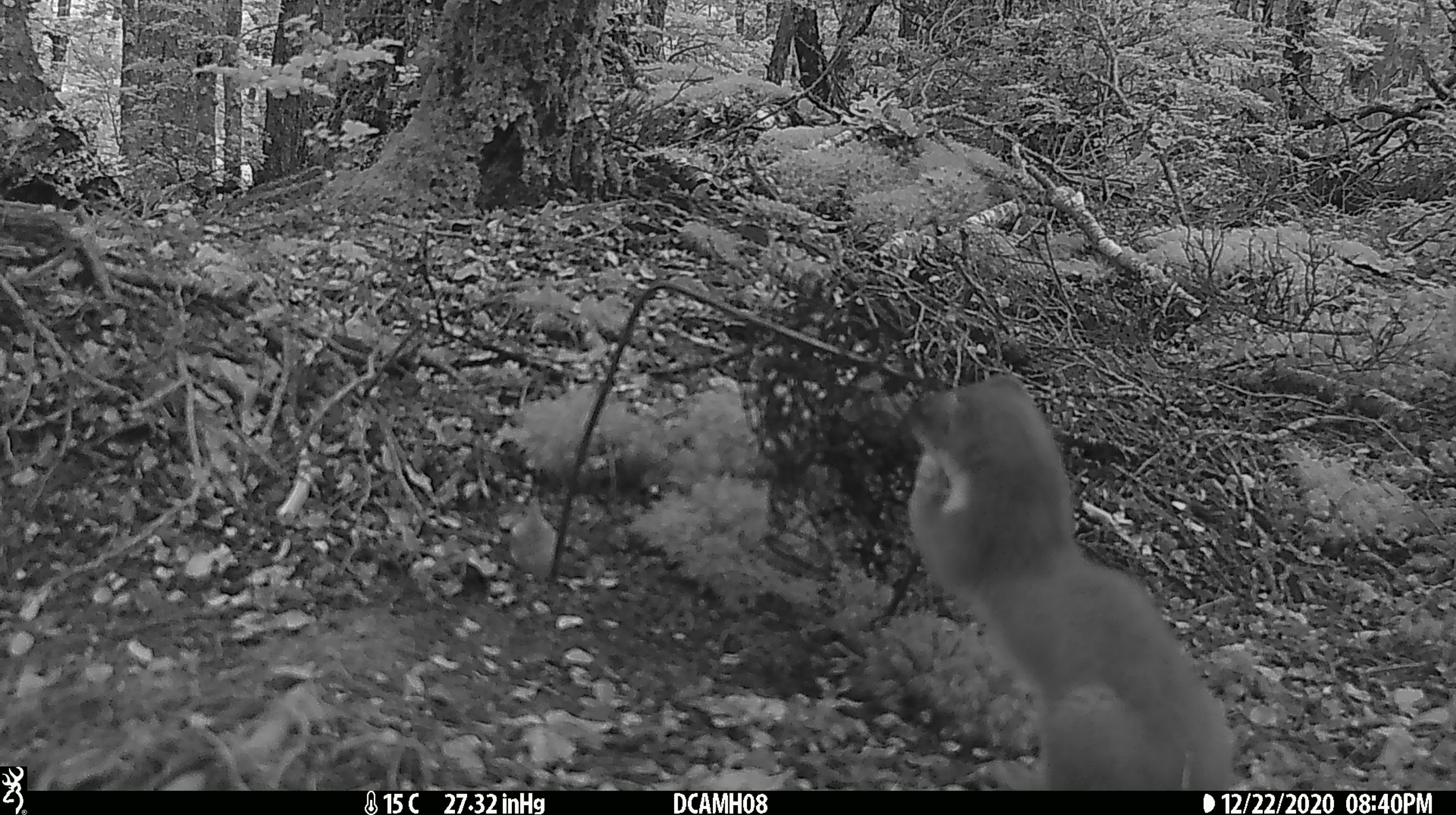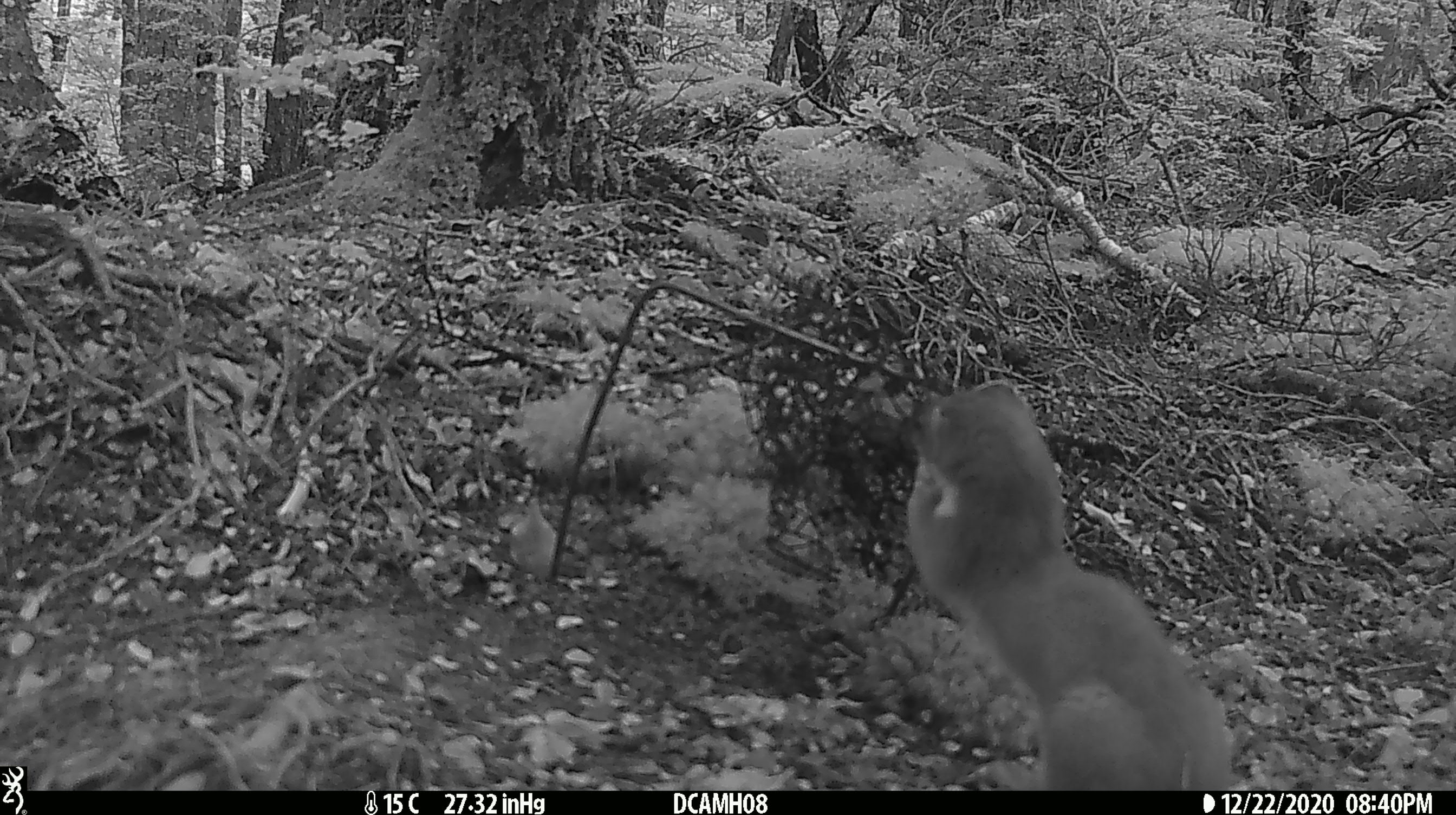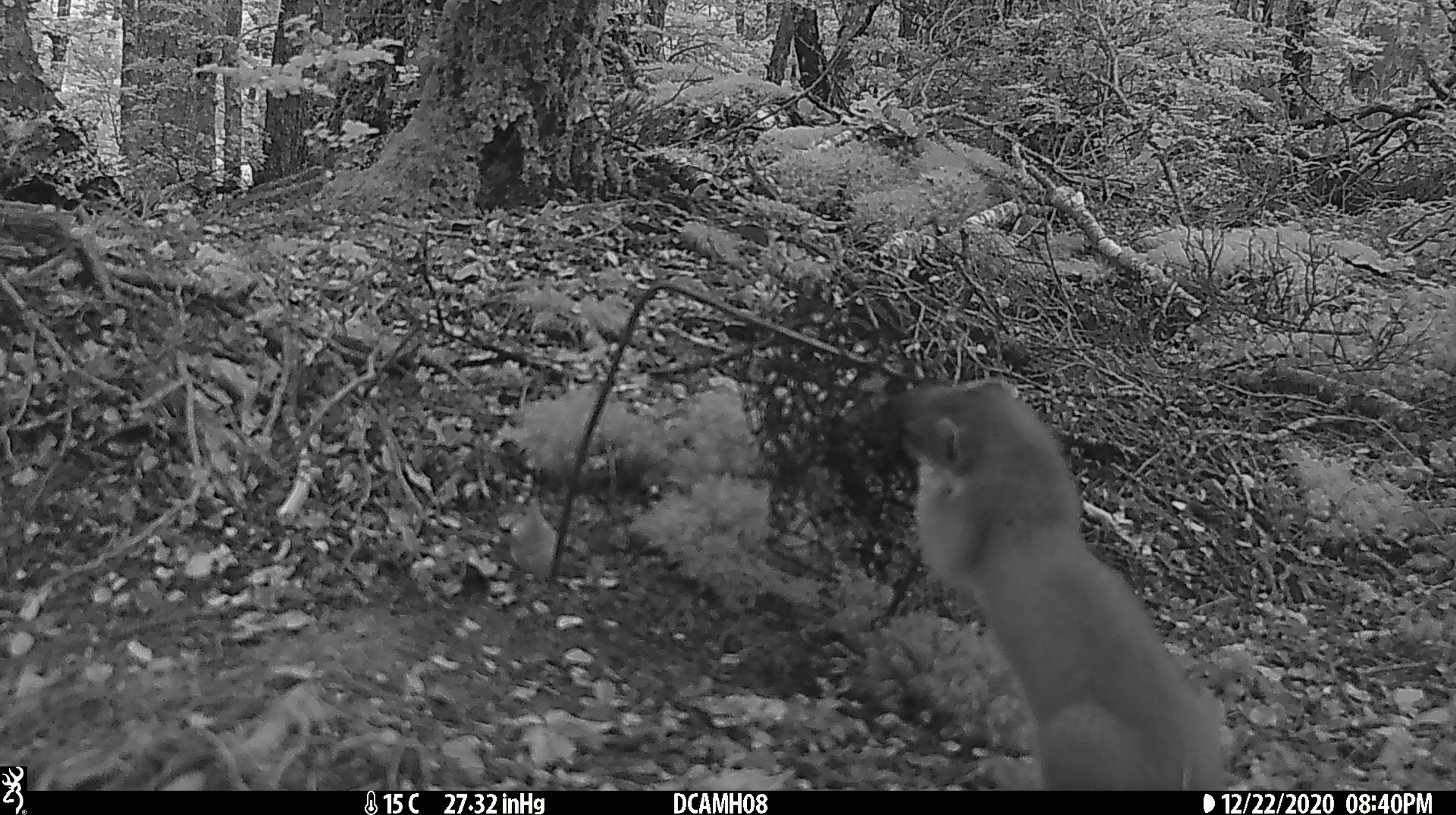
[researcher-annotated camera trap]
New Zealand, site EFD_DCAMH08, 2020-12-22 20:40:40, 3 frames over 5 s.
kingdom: Animalia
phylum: Chordata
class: Mammalia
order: Carnivora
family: Mustelidae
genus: Mustela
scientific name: Mustela erminea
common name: stoat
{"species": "stoat (Mustela erminea)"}